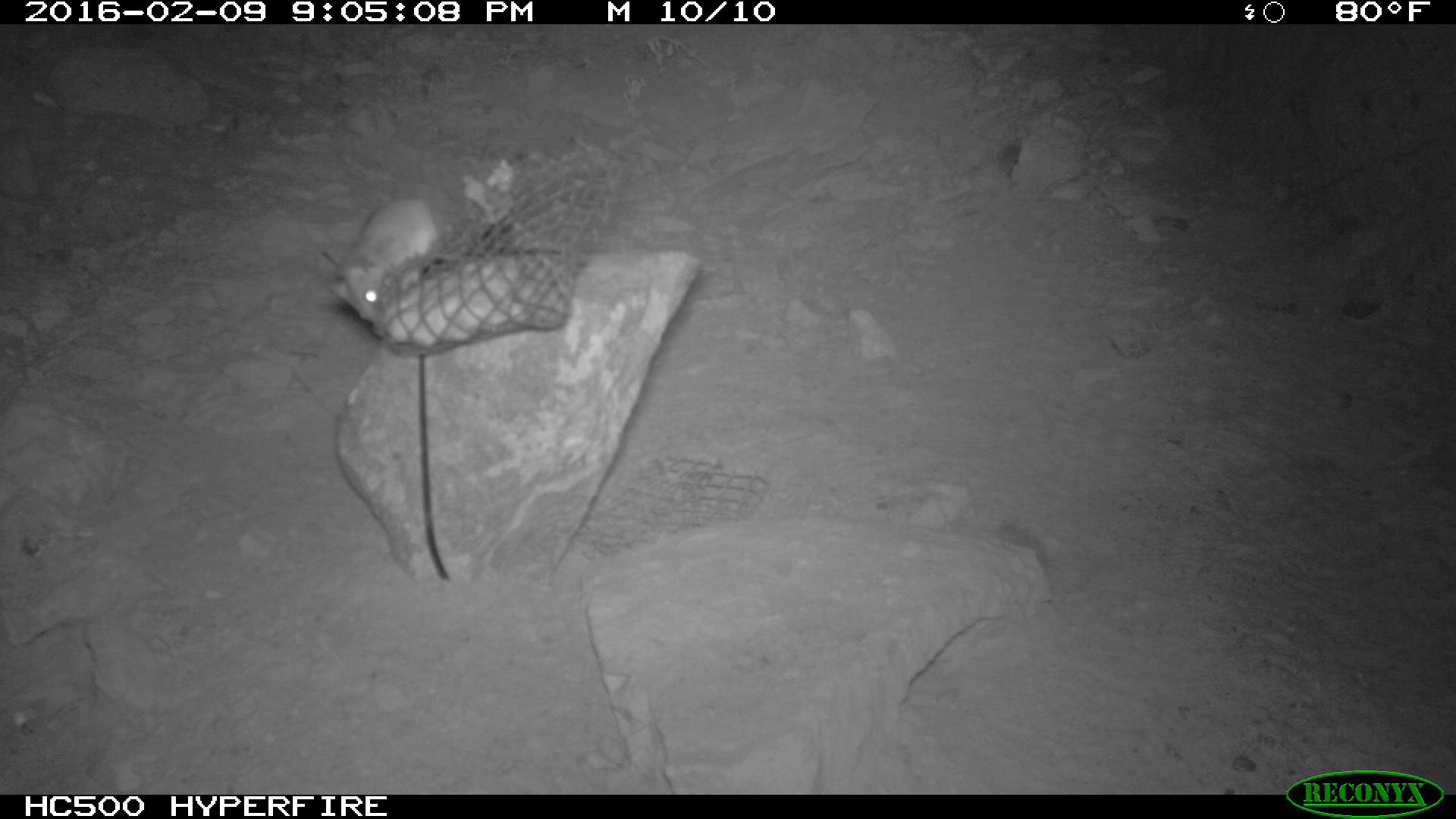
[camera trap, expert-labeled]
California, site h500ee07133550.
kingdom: Animalia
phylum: Chordata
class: Mammalia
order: Rodentia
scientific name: Rodentia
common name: rodent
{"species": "rodent (Rodentia)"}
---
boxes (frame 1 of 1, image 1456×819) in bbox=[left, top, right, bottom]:
rodent: bbox=[330, 196, 440, 321]